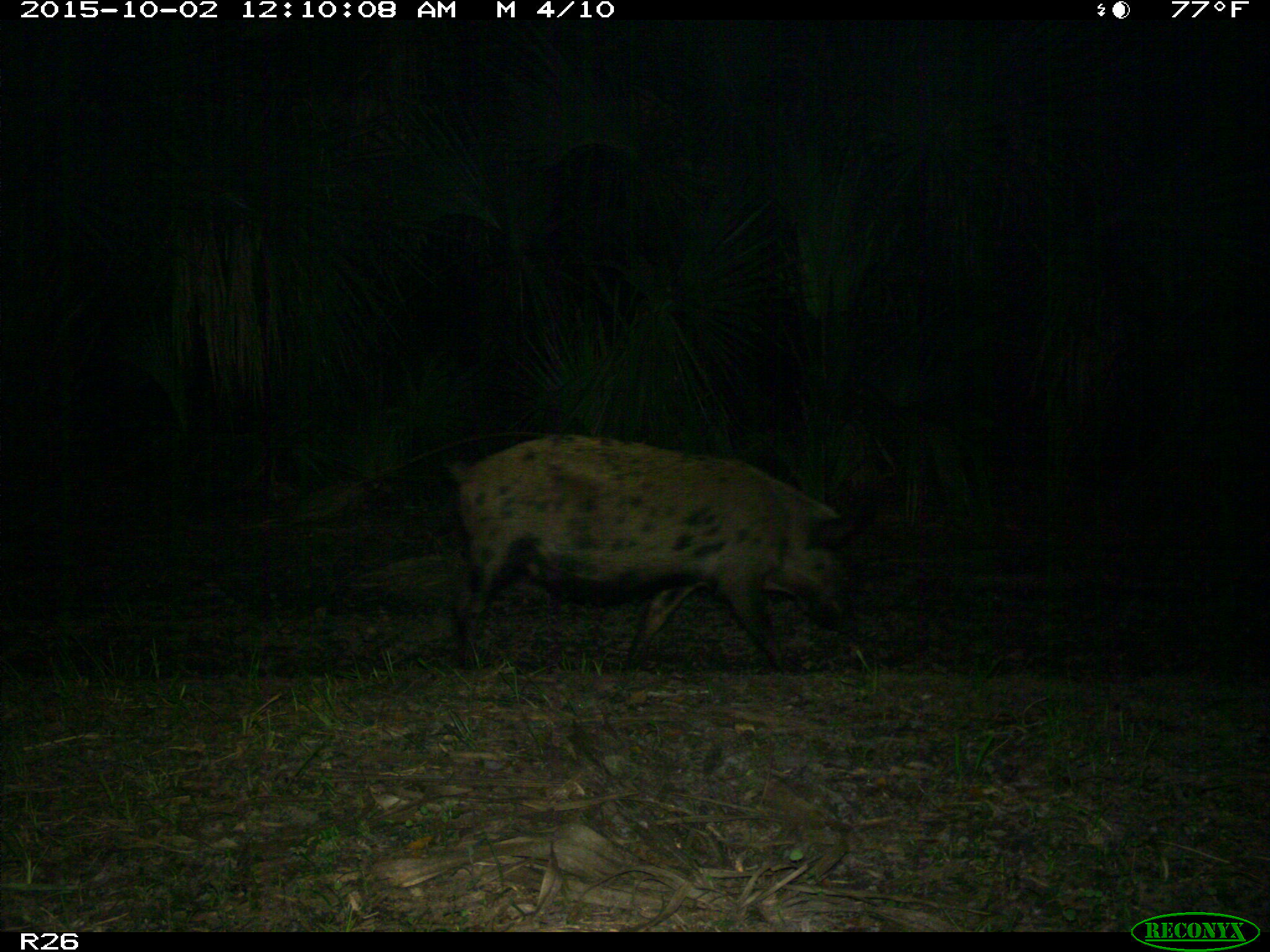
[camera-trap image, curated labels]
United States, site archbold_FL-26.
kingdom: Animalia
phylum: Chordata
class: Mammalia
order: Artiodactyla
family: Suidae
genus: Sus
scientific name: Sus scrofa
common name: wild boar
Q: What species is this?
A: Sus scrofa (wild boar).